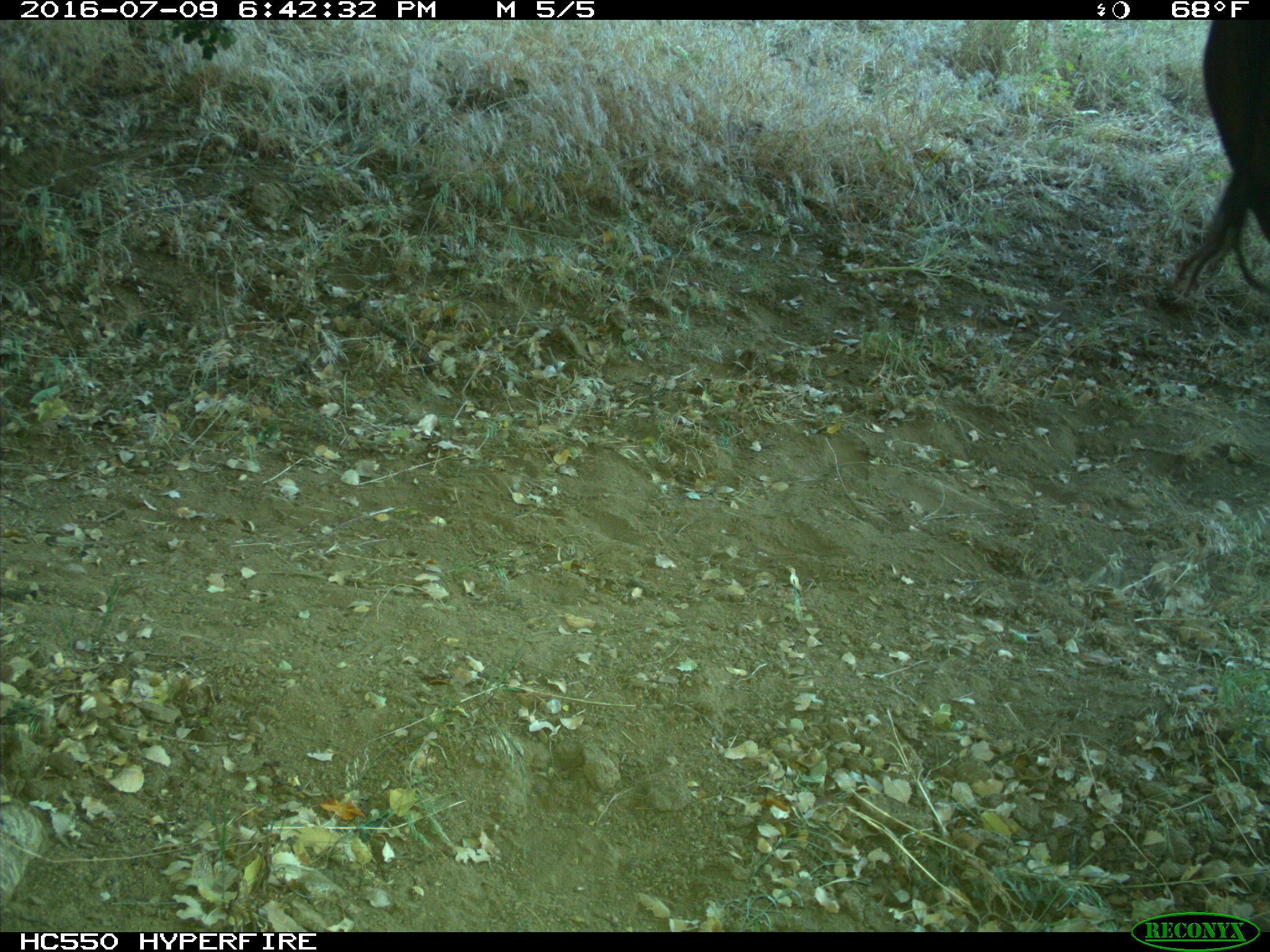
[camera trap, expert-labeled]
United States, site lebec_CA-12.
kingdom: Animalia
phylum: Chordata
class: Mammalia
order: Artiodactyla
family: Bovidae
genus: Bos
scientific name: Bos taurus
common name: domestic cow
Bos taurus (domestic cow).